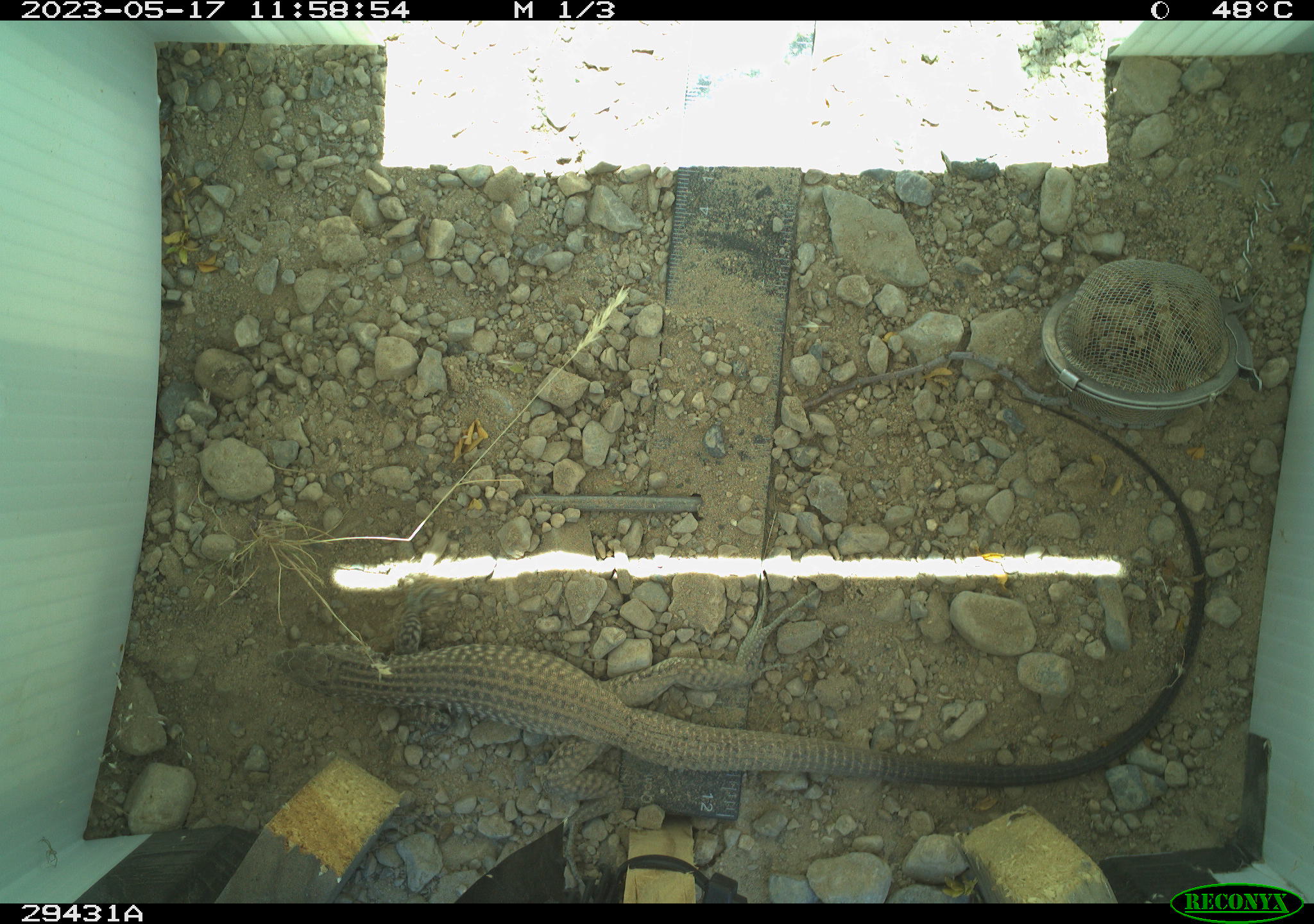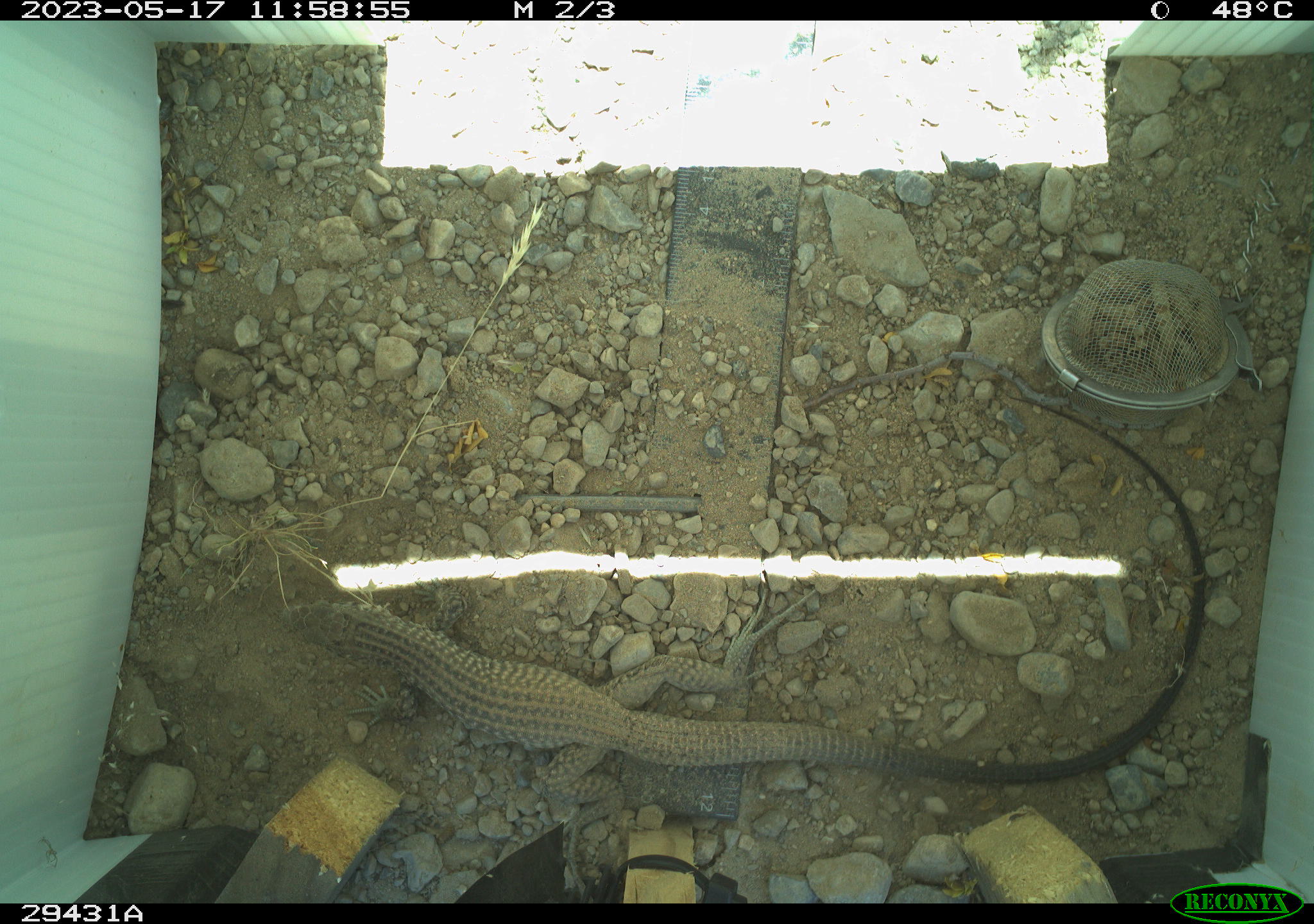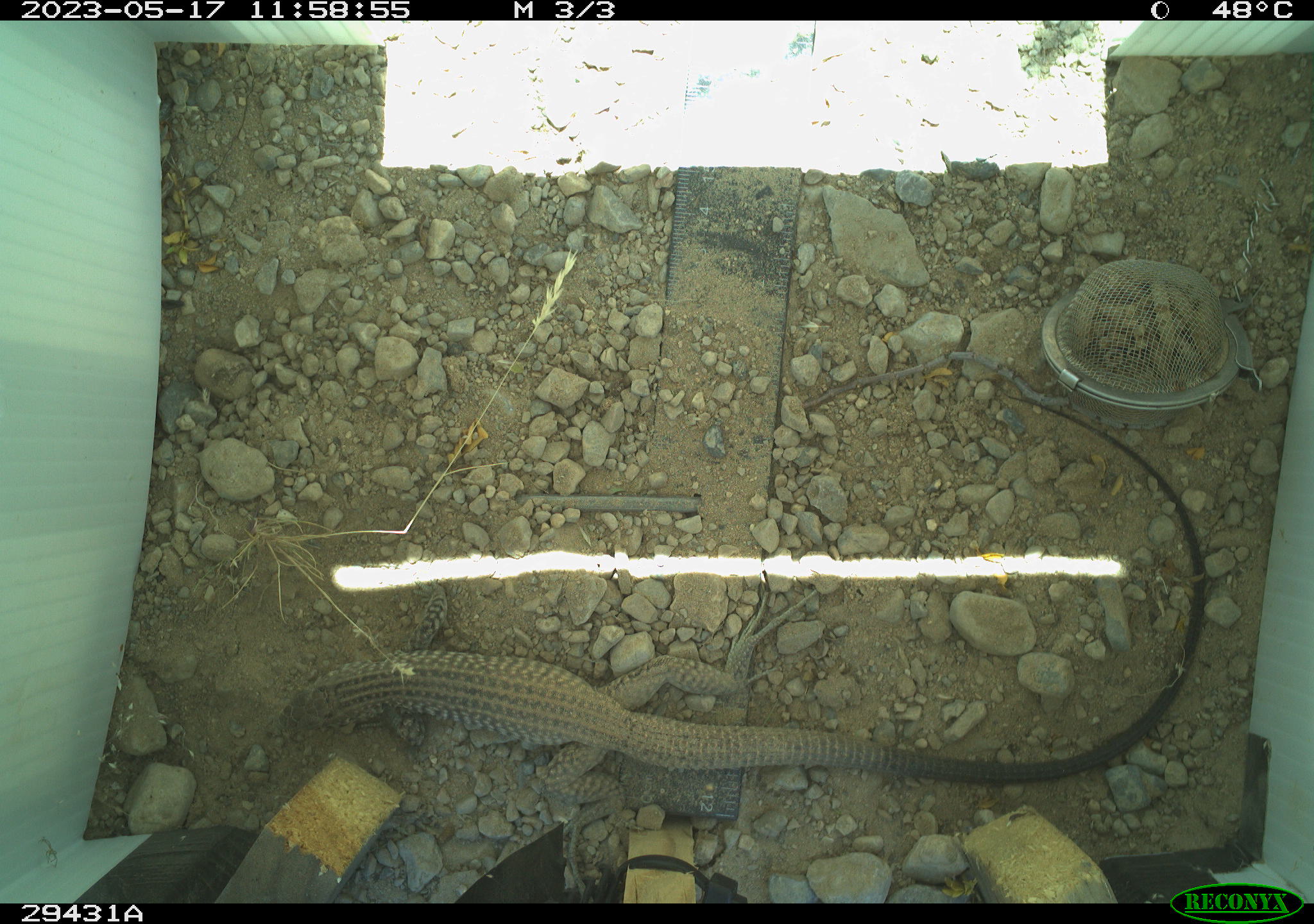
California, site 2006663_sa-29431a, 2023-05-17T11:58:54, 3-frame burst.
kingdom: Animalia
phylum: Chordata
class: Reptilia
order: Squamata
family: Teiidae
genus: Aspidoscelis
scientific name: Aspidoscelis tigris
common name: western whiptail